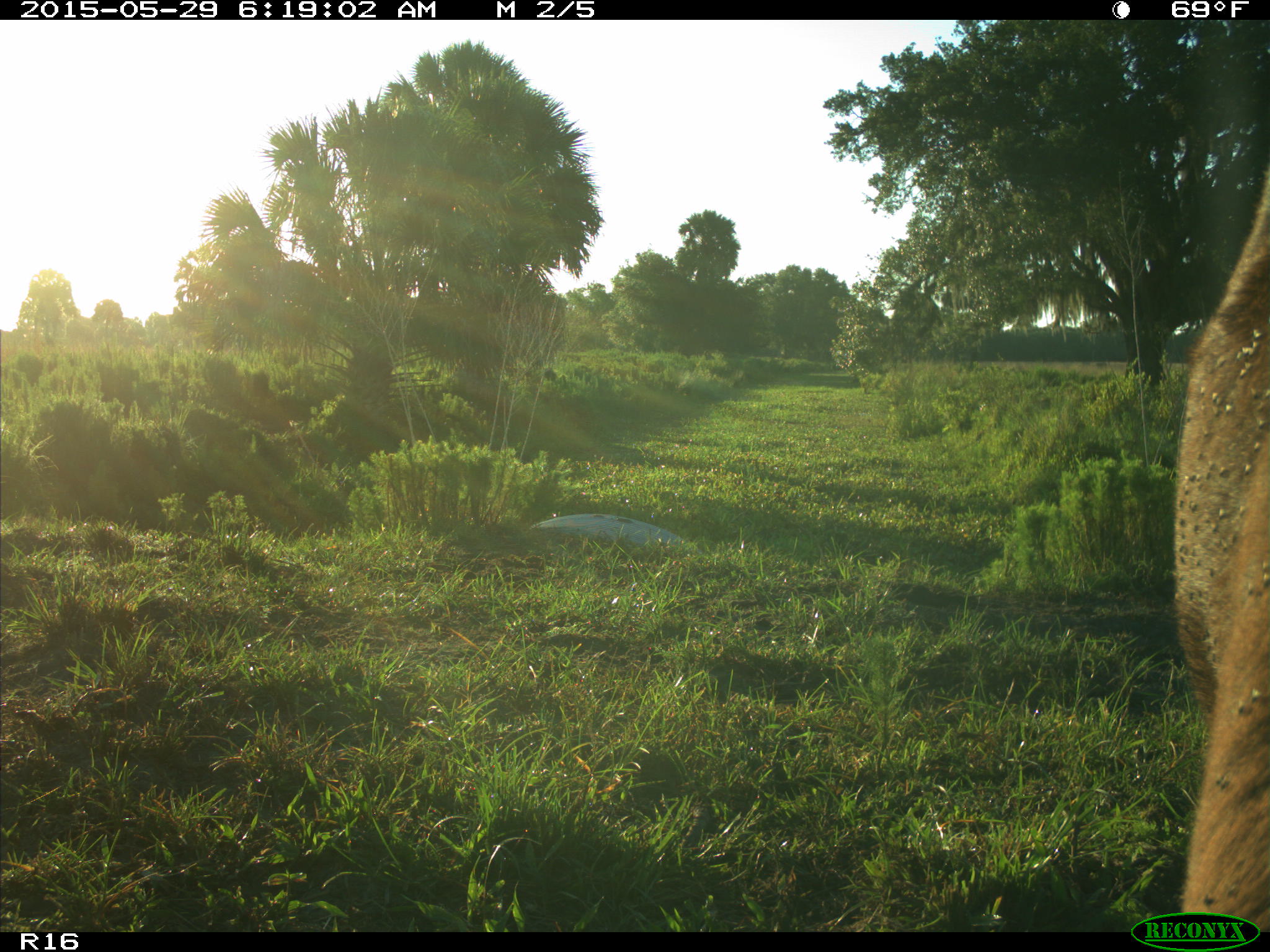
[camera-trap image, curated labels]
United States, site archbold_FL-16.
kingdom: Animalia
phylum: Chordata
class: Mammalia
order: Artiodactyla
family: Bovidae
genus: Bos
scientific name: Bos taurus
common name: domestic cow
Bos taurus (domestic cow).